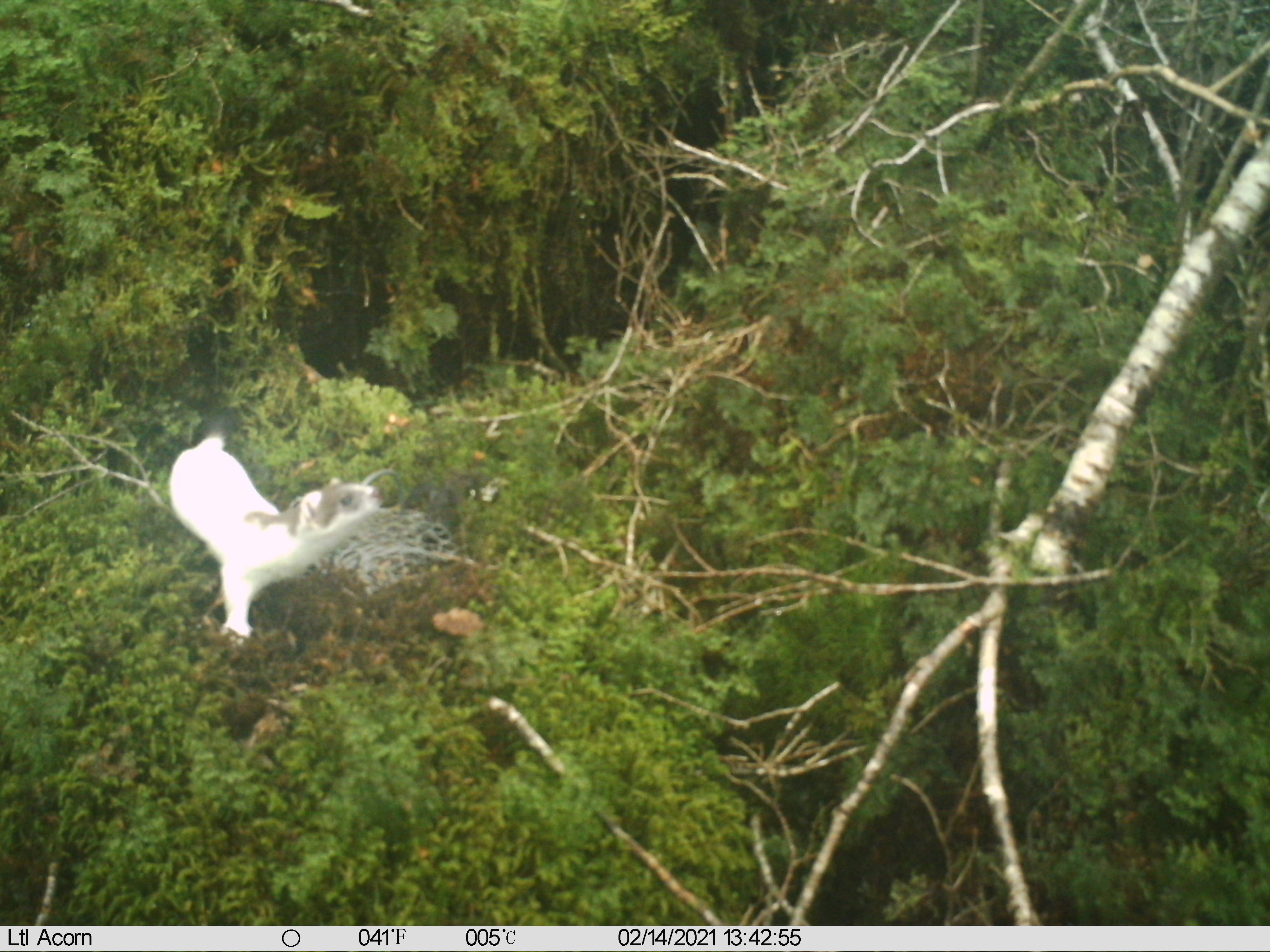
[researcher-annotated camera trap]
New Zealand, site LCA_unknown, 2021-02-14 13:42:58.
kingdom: Animalia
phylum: Chordata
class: Mammalia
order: Carnivora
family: Mustelidae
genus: Mustela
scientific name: Mustela erminea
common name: stoat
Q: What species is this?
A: Stoat (Mustela erminea).